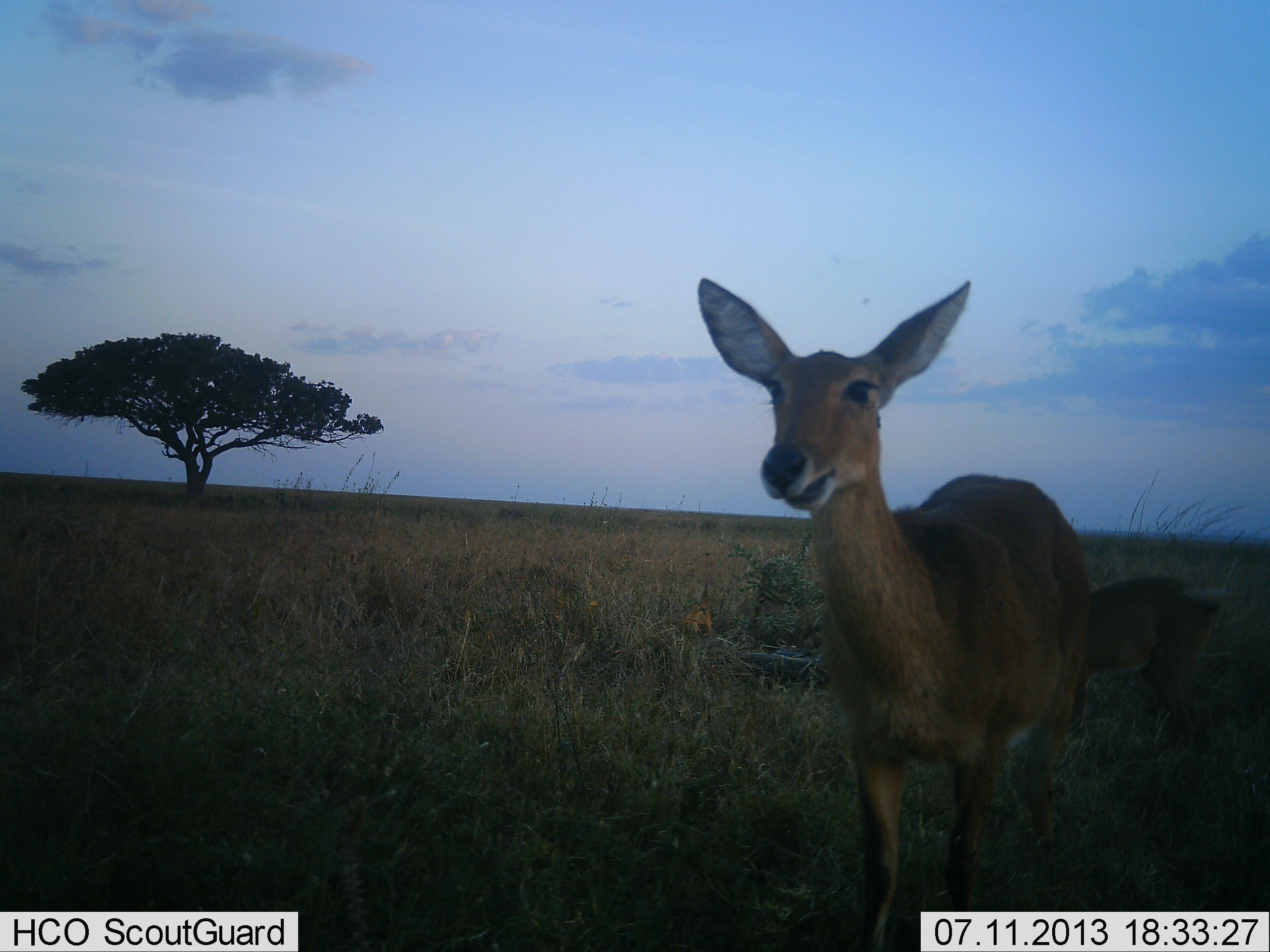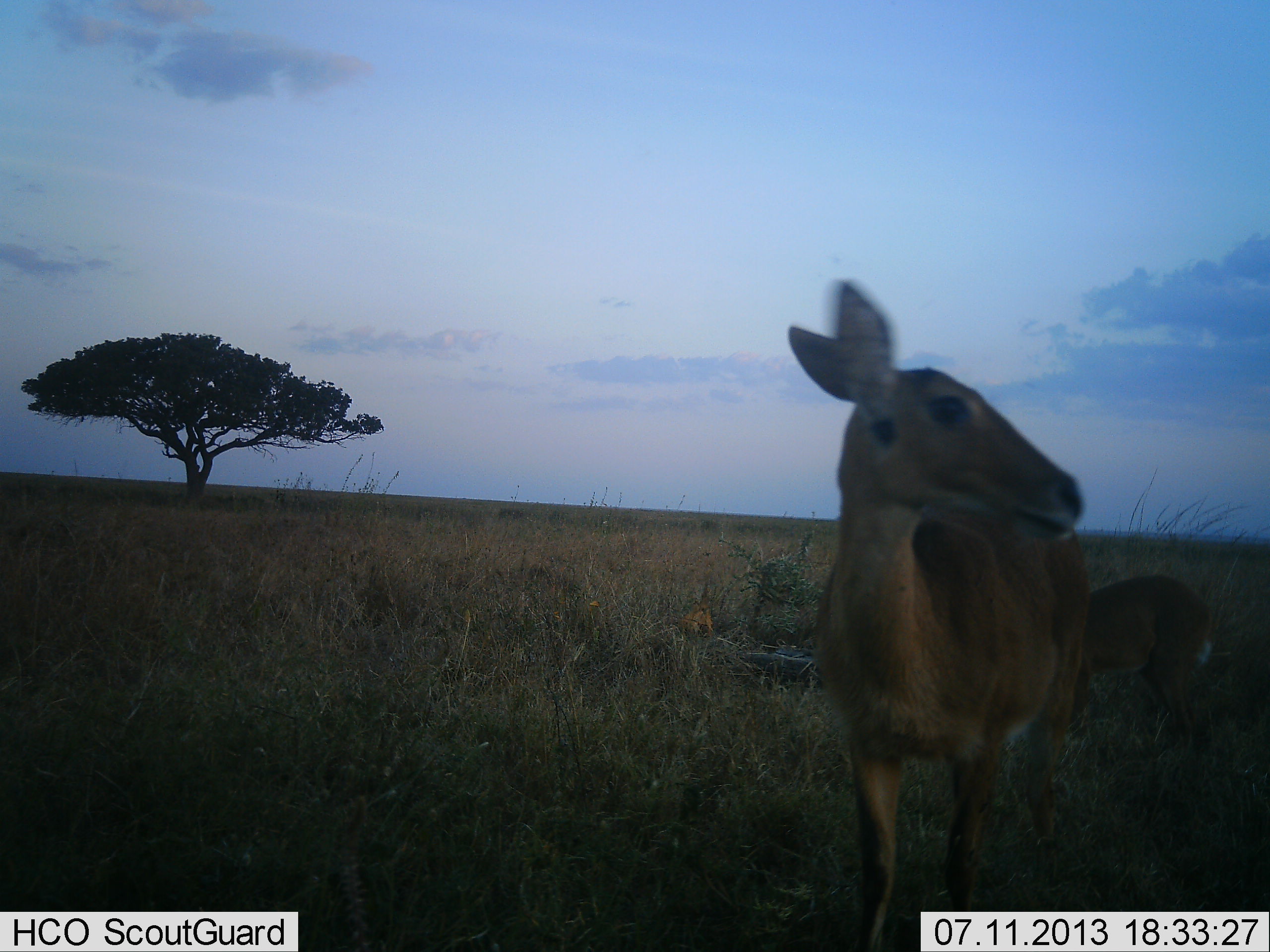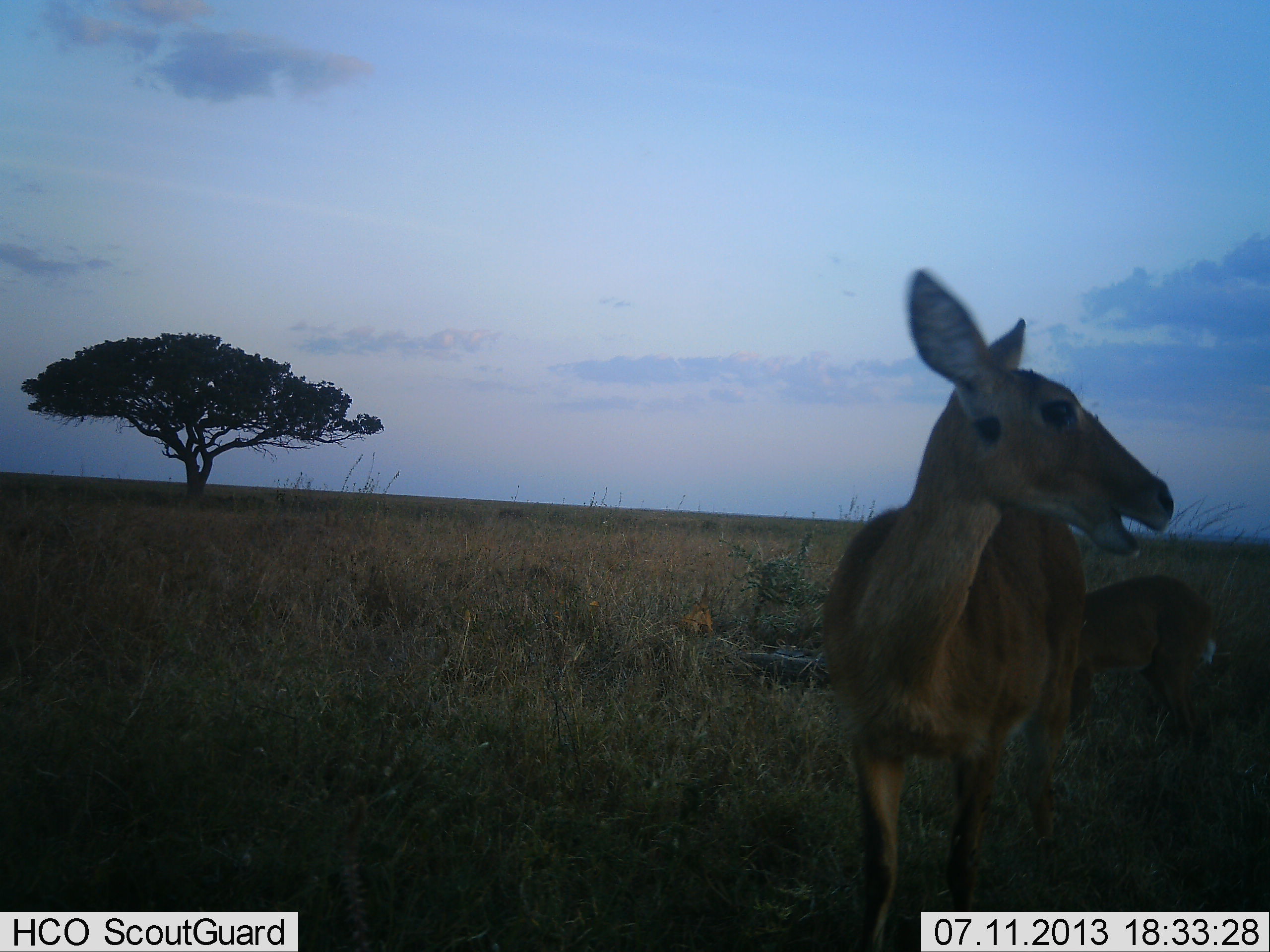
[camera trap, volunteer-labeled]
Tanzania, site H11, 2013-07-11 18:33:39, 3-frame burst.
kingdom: Animalia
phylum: Chordata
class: Mammalia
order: Artiodactyla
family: Bovidae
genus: Redunca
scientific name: Redunca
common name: reedbuck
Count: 2.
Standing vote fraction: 90%.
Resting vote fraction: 0%.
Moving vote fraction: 0%.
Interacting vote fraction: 0%.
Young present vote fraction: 20%.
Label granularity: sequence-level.